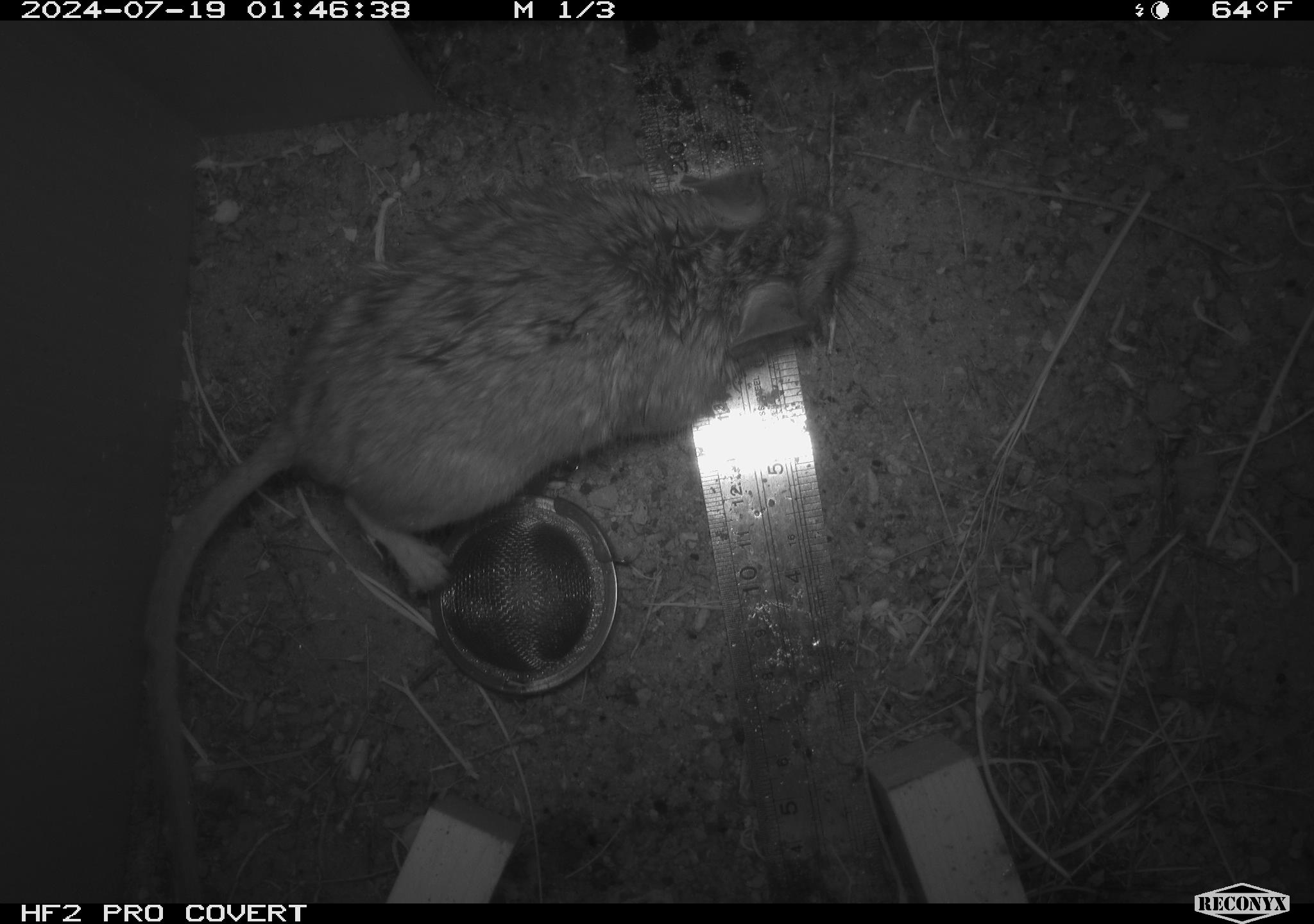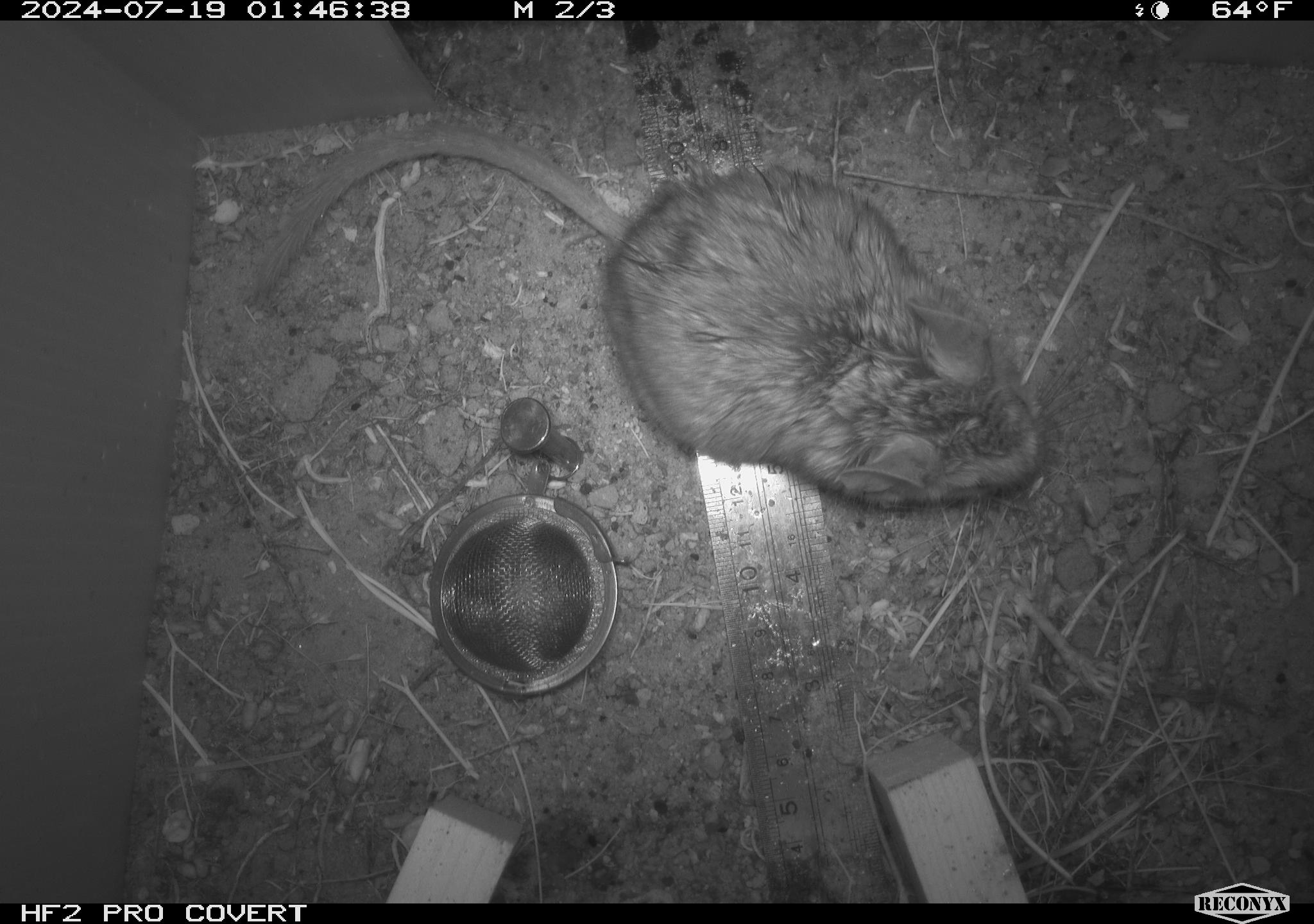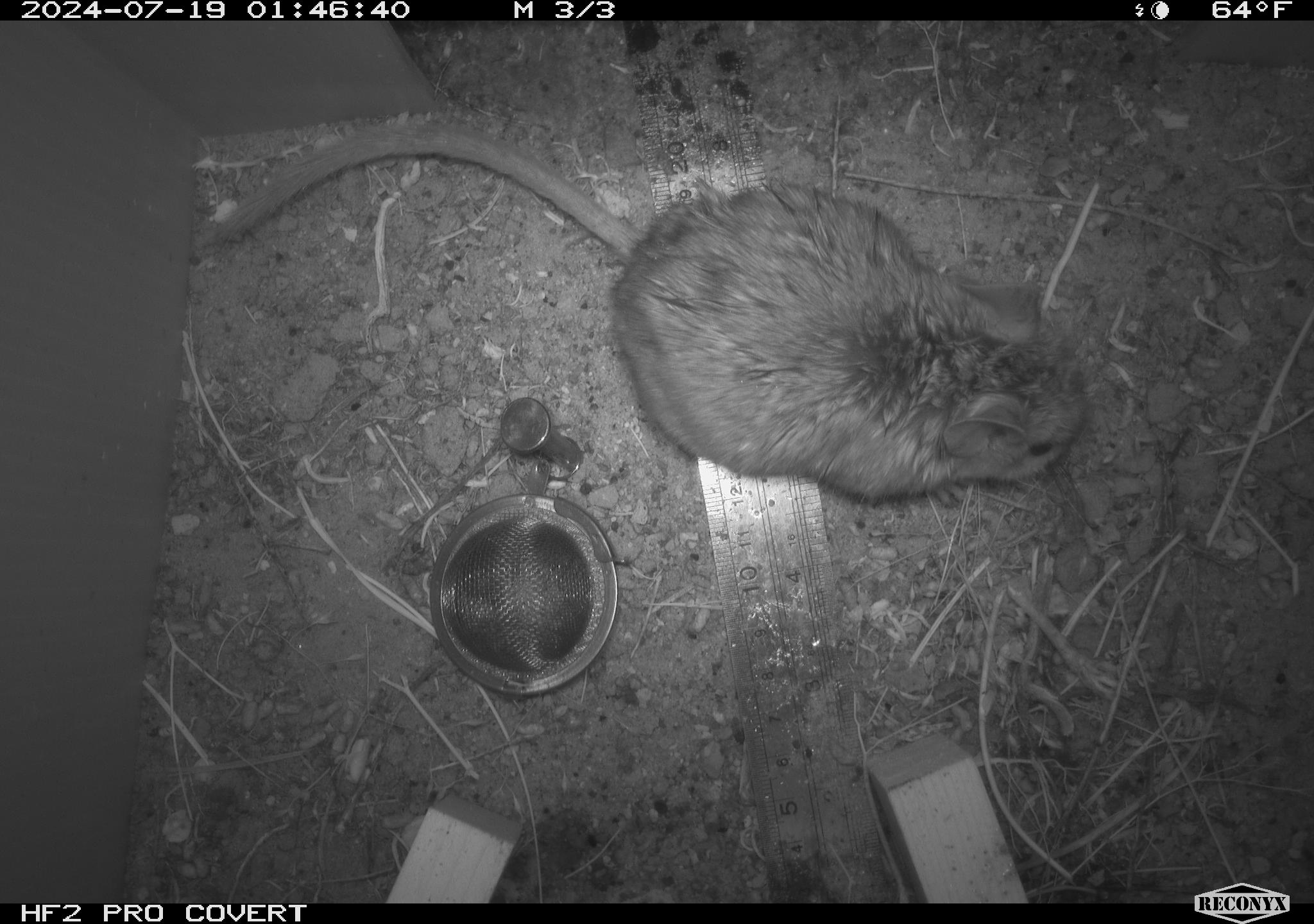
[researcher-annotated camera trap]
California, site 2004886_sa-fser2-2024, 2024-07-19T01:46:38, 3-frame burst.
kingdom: Animalia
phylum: Chordata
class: Mammalia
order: Rodentia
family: Cricetidae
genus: Neotoma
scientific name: Neotoma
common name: pack rat or woodrat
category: neotoma species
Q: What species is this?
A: Neotoma species (pack rat or woodrat) (Neotoma).